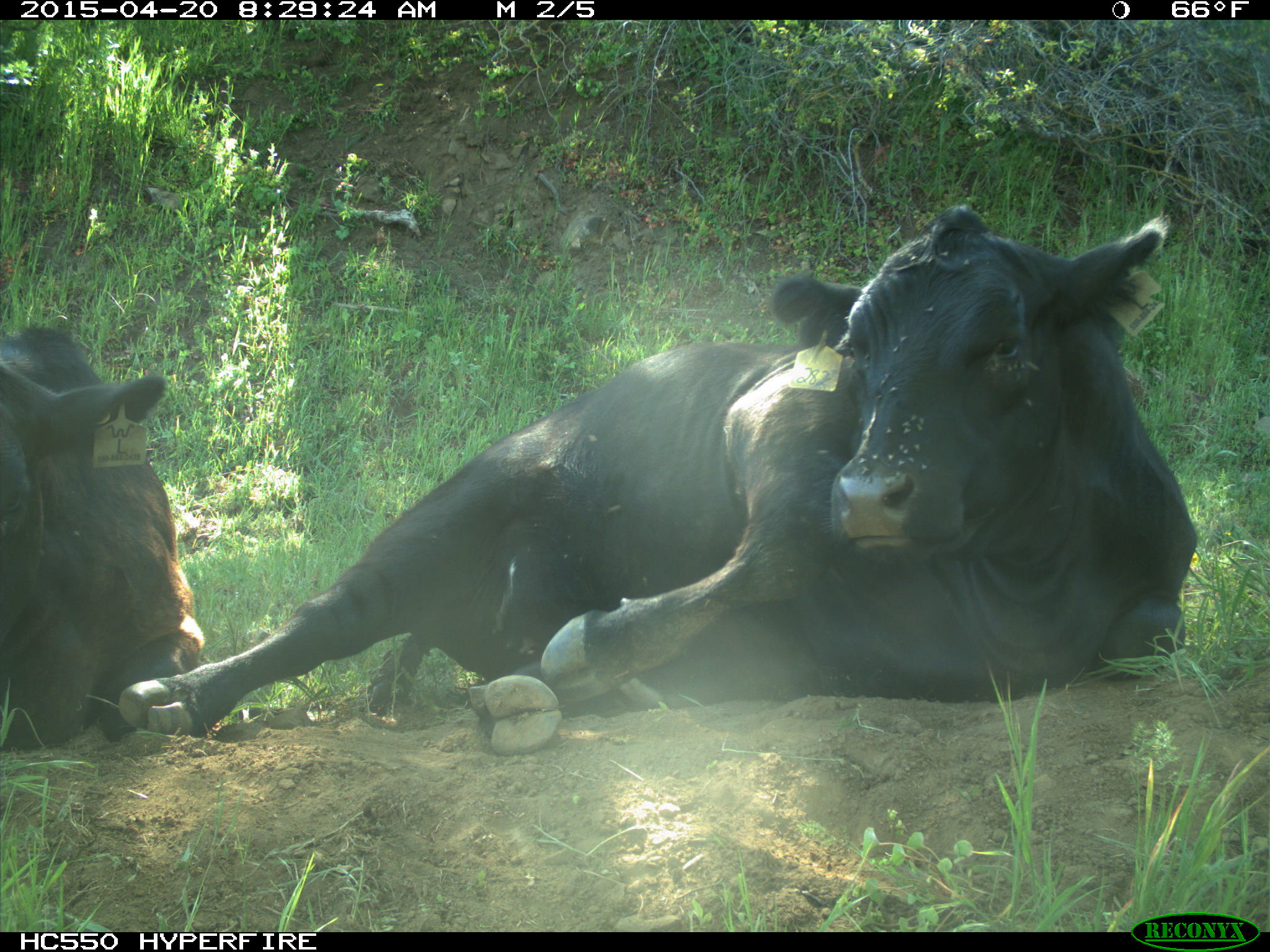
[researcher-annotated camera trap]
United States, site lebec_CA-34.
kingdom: Animalia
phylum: Chordata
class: Mammalia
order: Artiodactyla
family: Bovidae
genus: Bos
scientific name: Bos taurus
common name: domestic cow